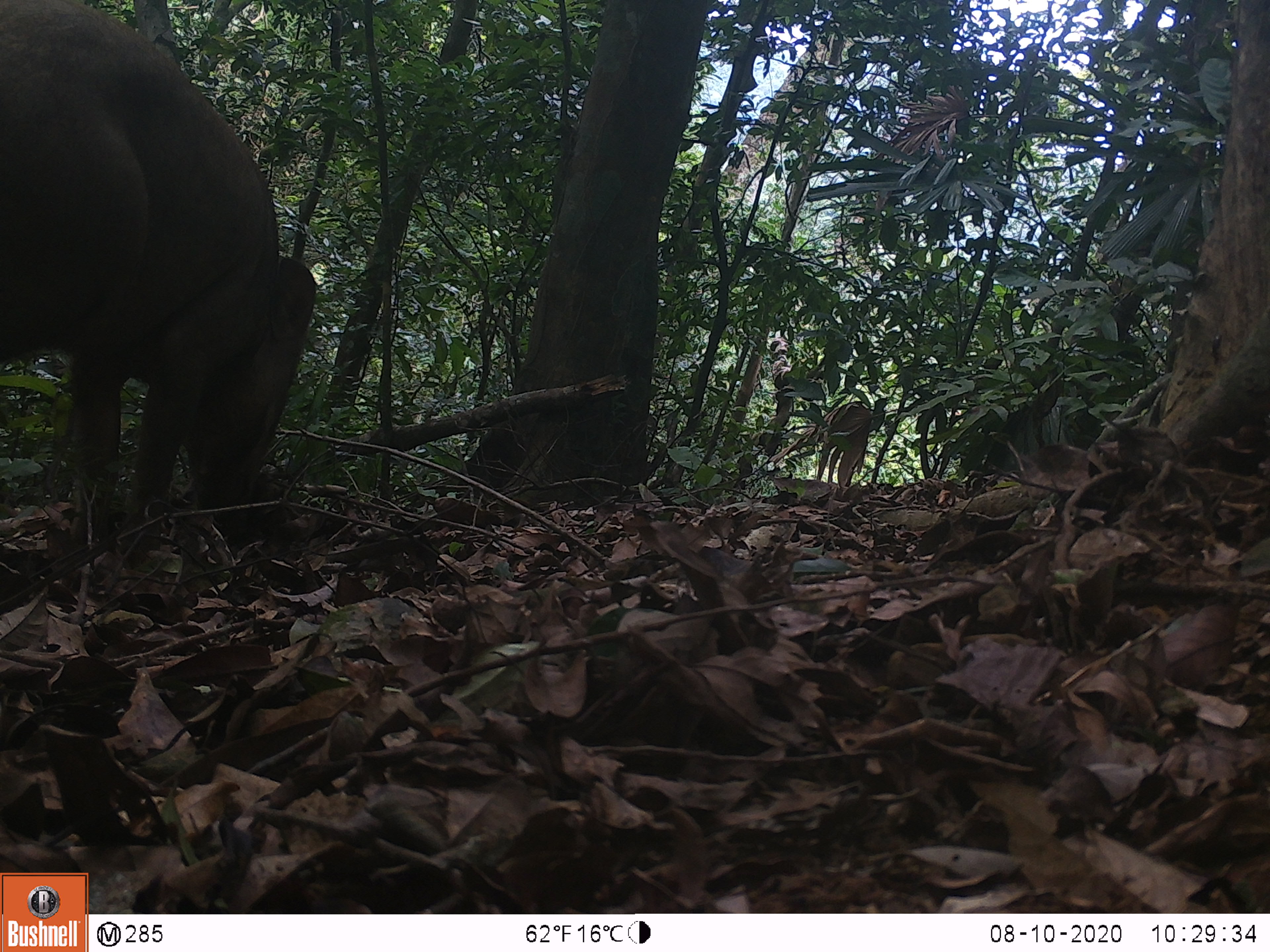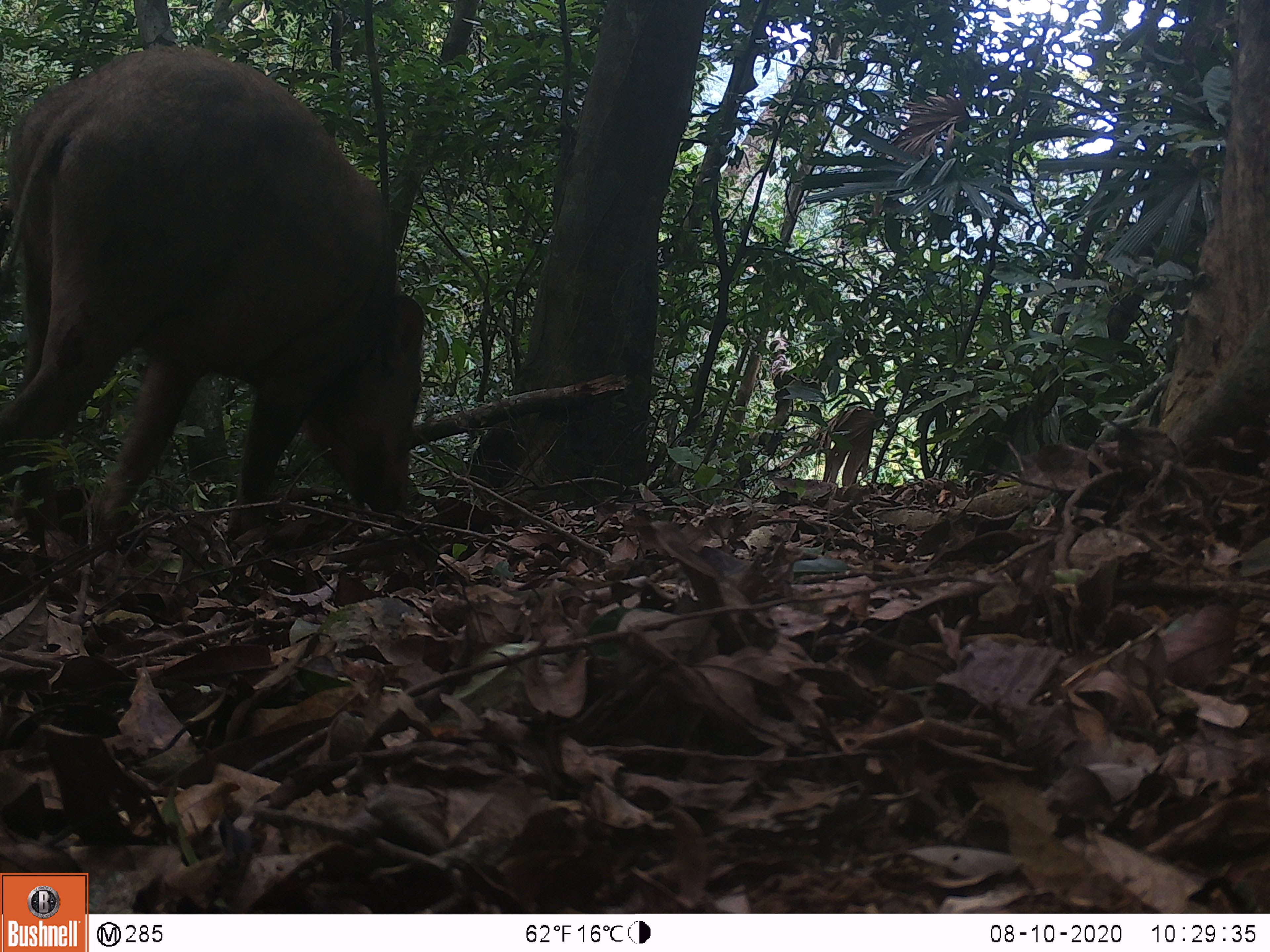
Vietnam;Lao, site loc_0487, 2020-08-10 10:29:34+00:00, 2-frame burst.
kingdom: Animalia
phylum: Chordata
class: Mammalia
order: Artiodactyla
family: Suidae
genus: Sus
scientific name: Sus scrofa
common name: eurasian wild pig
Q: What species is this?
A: Eurasian wild pig (Sus scrofa).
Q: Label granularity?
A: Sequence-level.